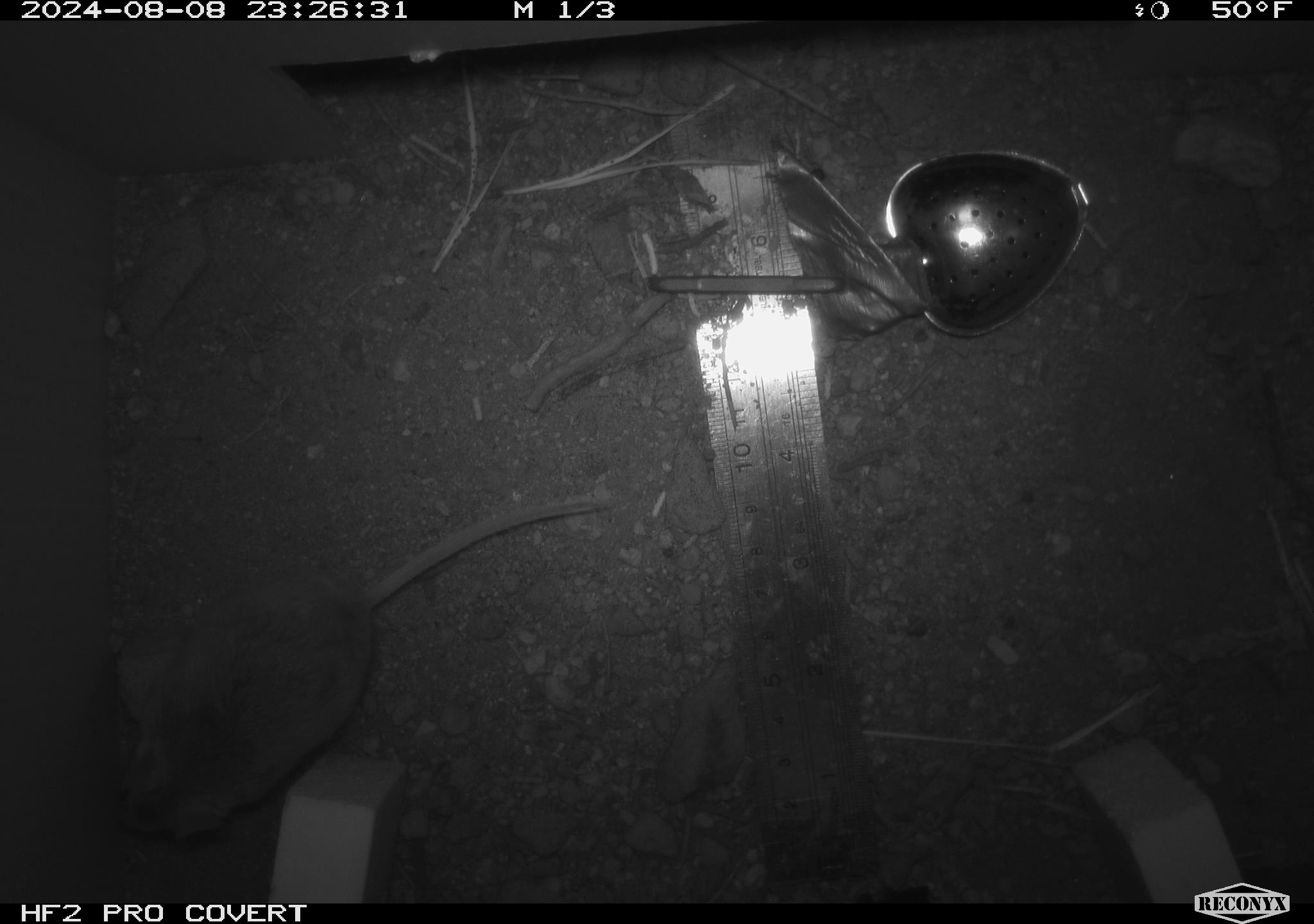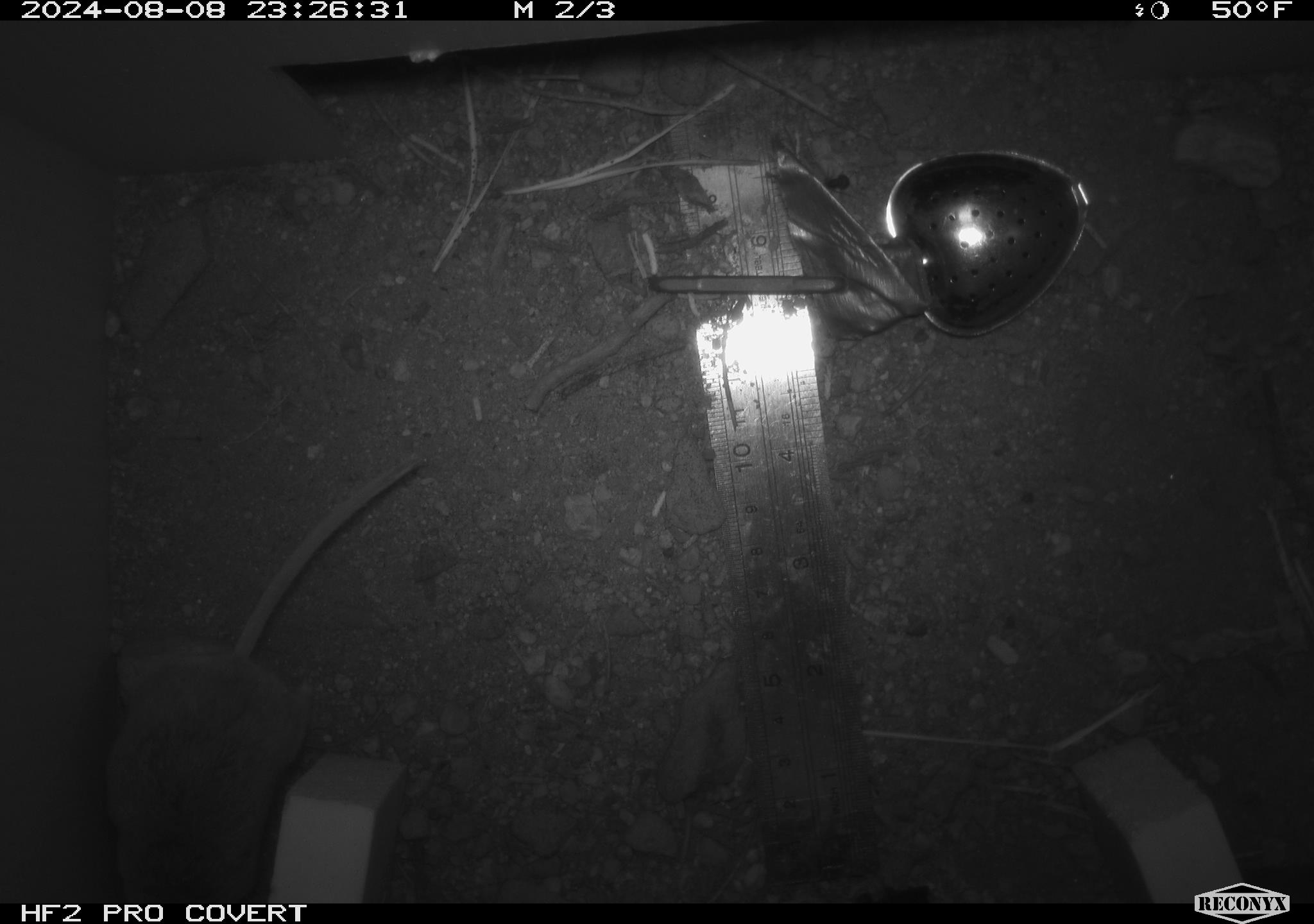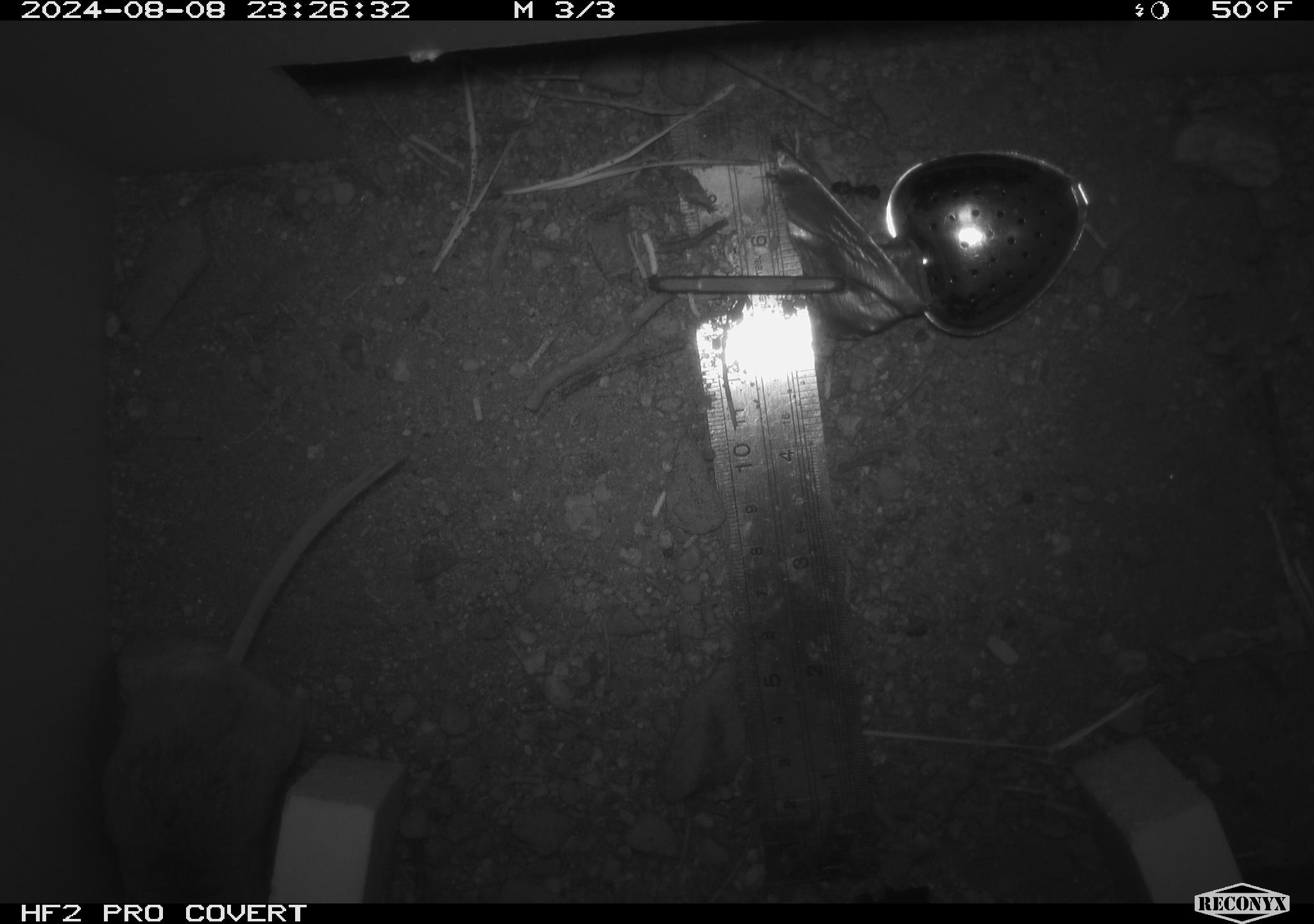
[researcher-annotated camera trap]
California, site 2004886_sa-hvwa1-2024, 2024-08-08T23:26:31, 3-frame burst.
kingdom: Animalia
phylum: Chordata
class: Mammalia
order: Rodentia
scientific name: Rodentia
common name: mouse species